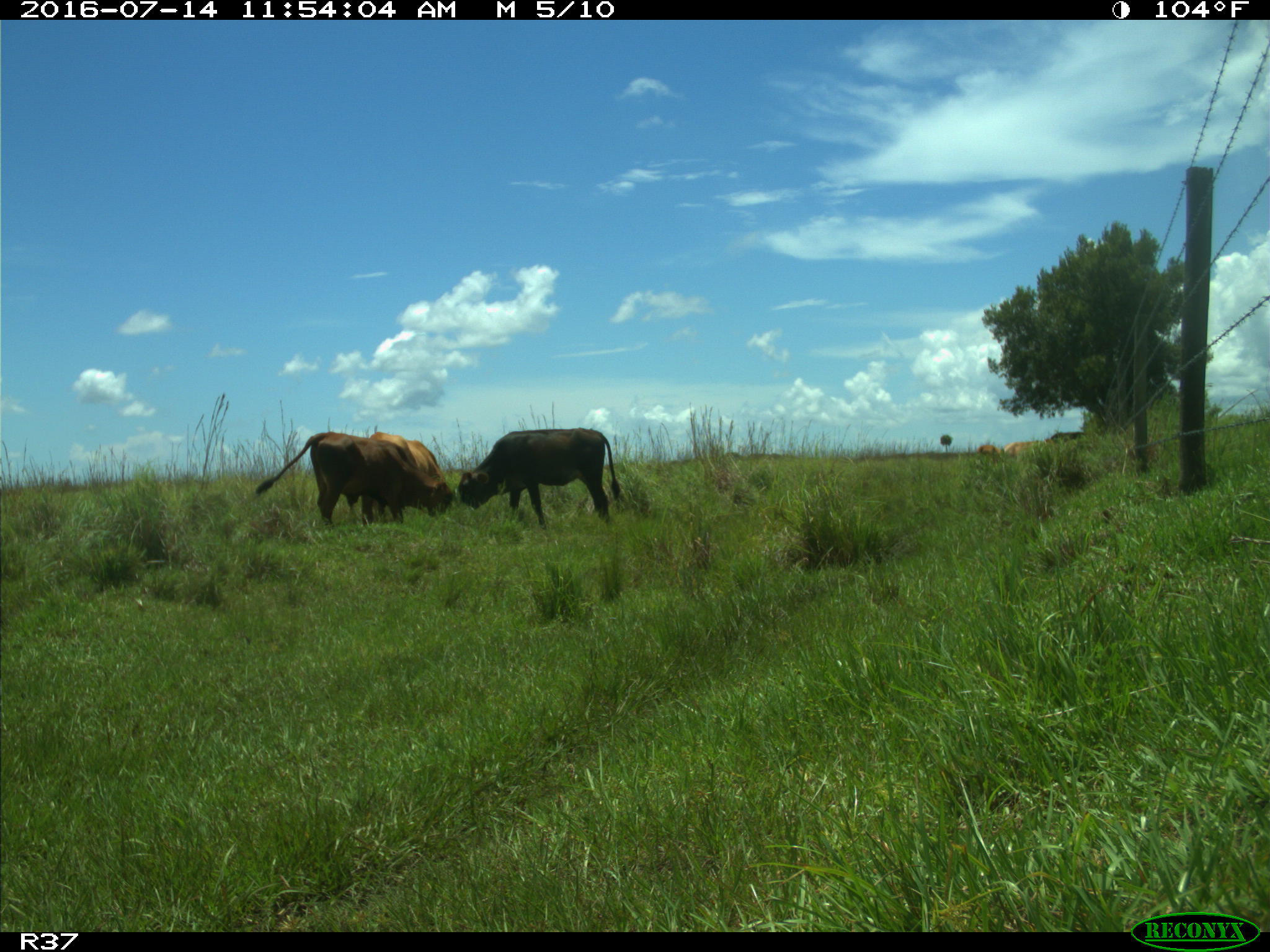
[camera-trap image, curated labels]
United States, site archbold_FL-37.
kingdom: Animalia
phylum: Chordata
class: Mammalia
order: Artiodactyla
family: Bovidae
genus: Bos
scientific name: Bos taurus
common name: domestic cow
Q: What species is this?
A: Bos taurus (domestic cow).